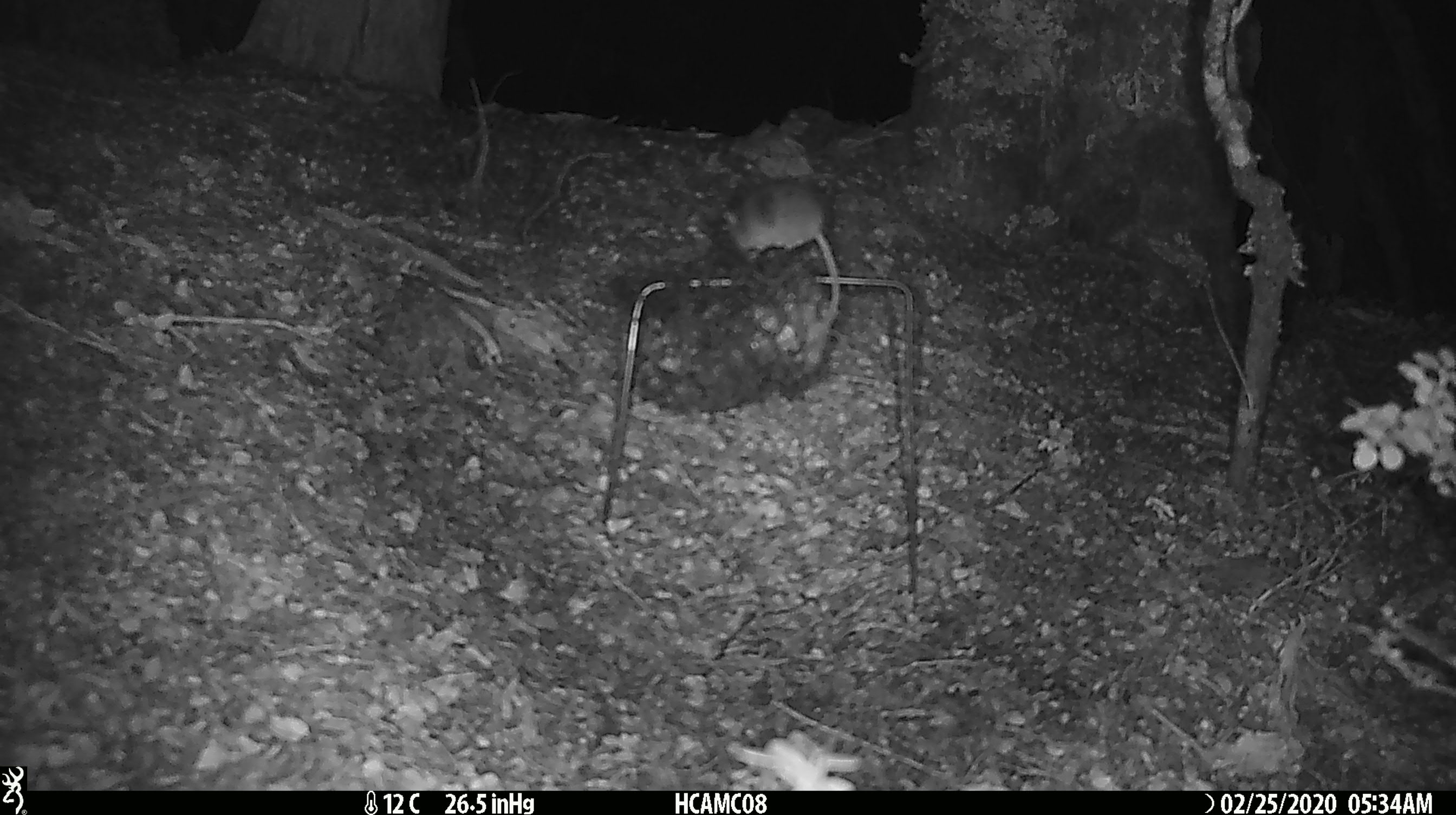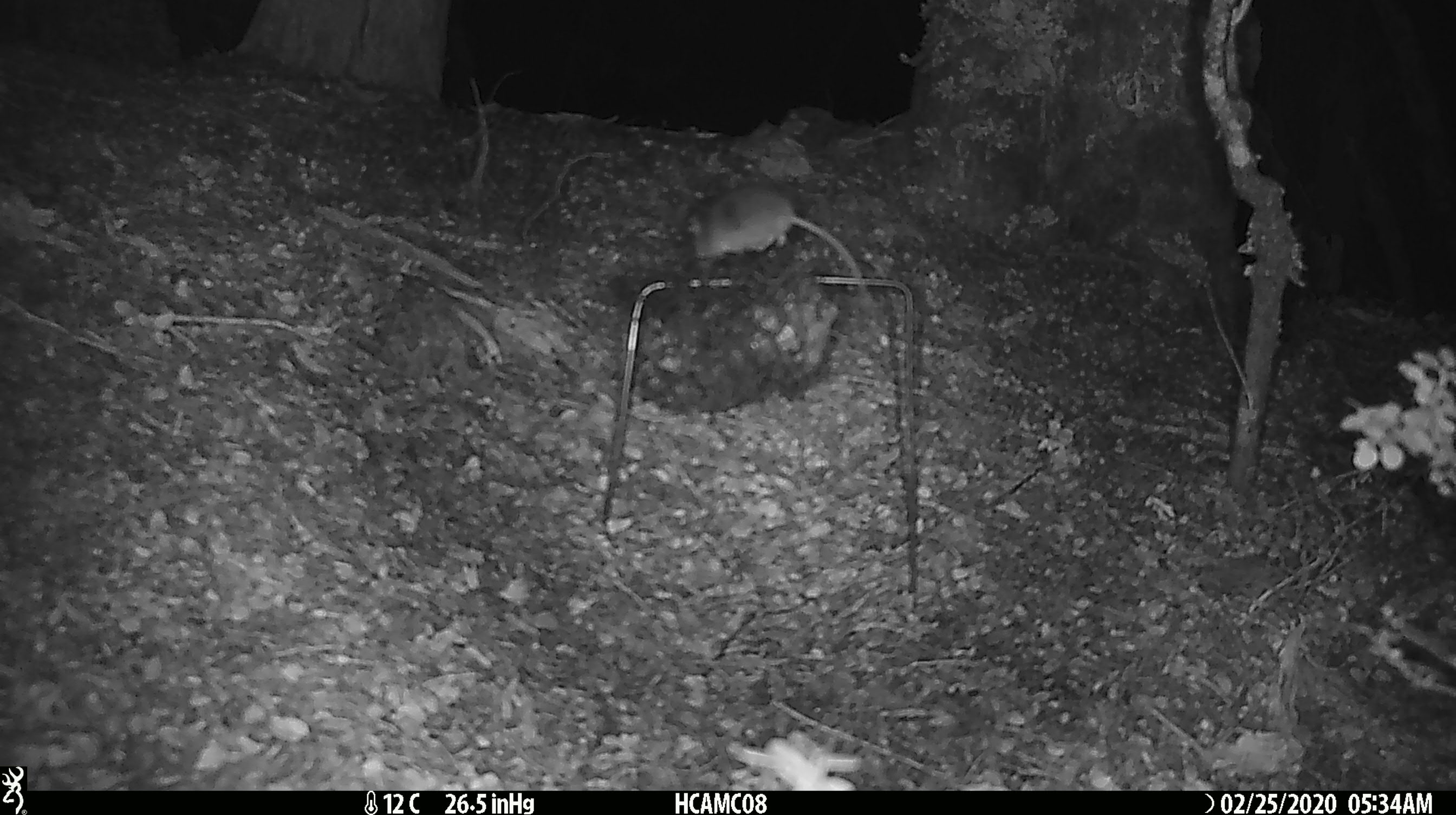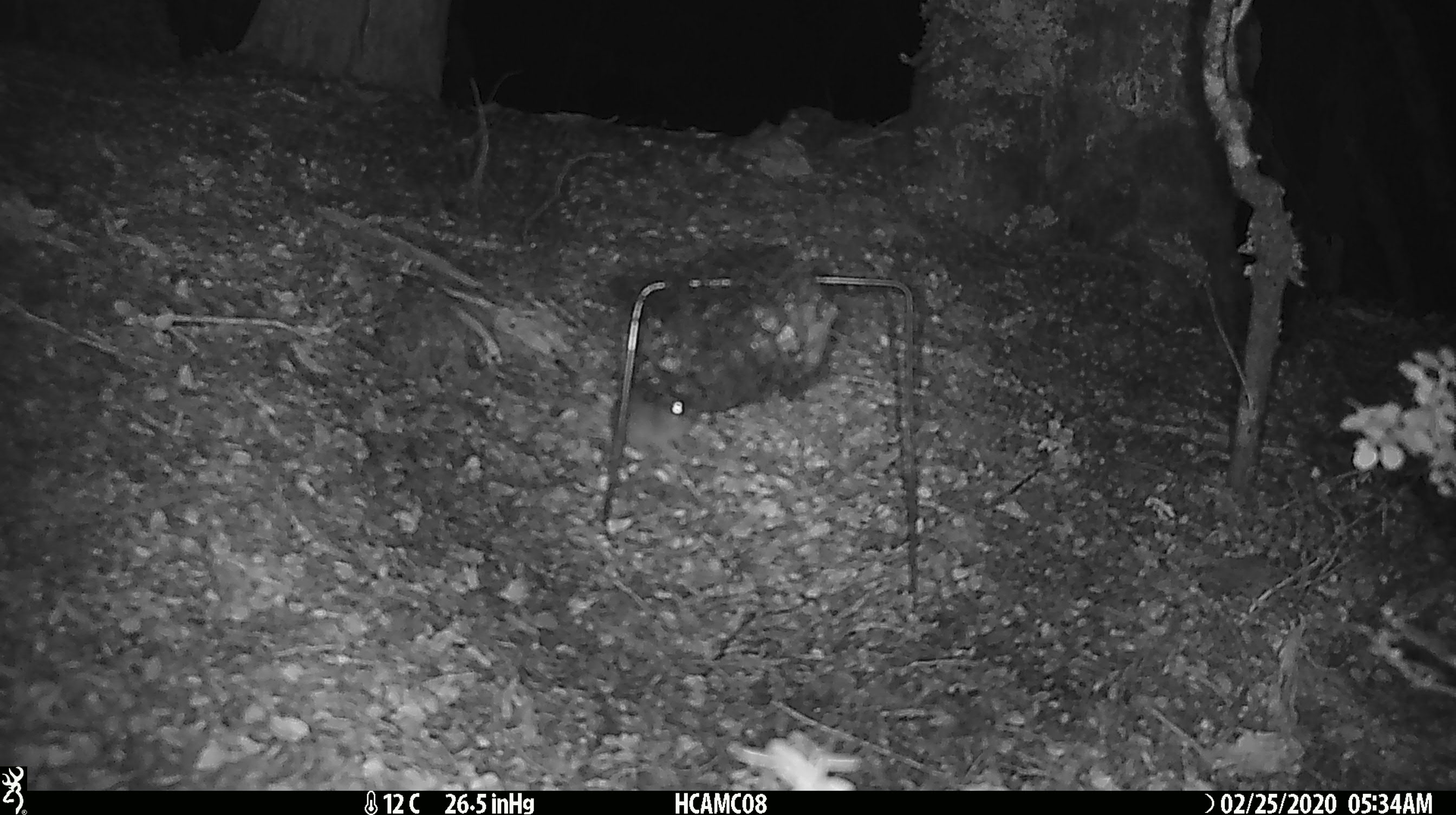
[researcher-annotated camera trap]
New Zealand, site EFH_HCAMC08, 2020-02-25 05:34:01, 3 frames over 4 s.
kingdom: Animalia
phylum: Chordata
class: Mammalia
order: Rodentia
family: Muridae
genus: Mus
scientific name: Mus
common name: mouse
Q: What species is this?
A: Mouse (Mus).